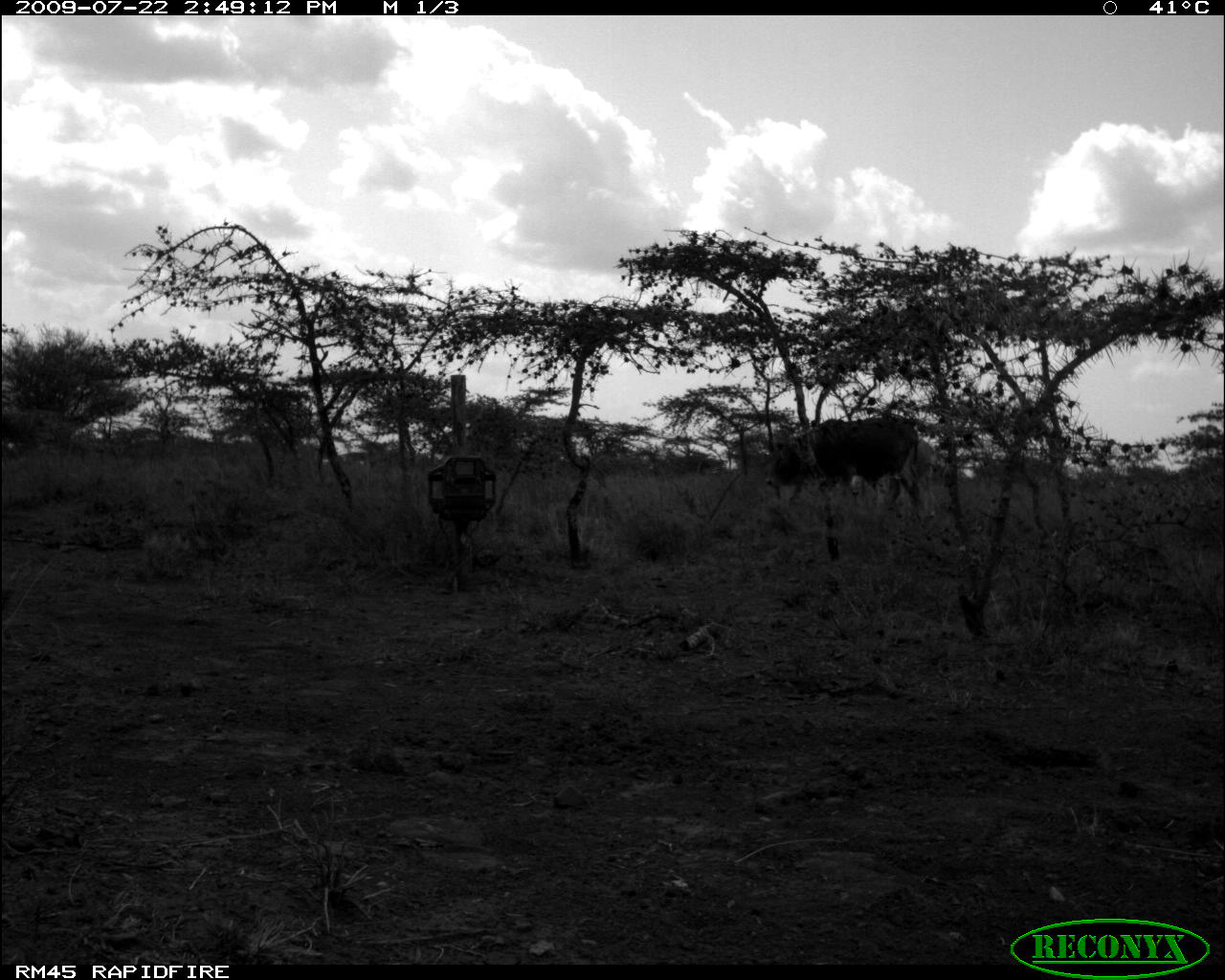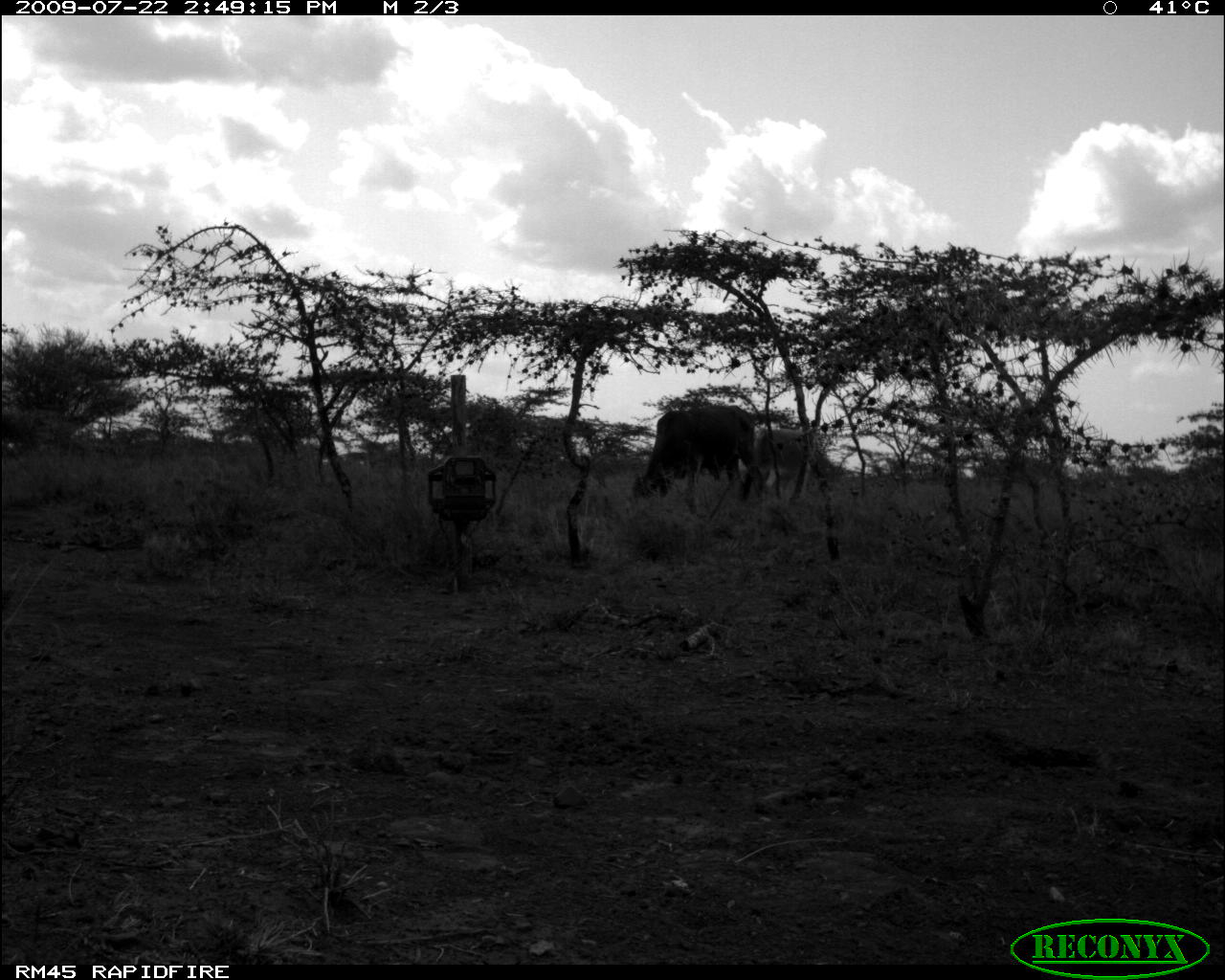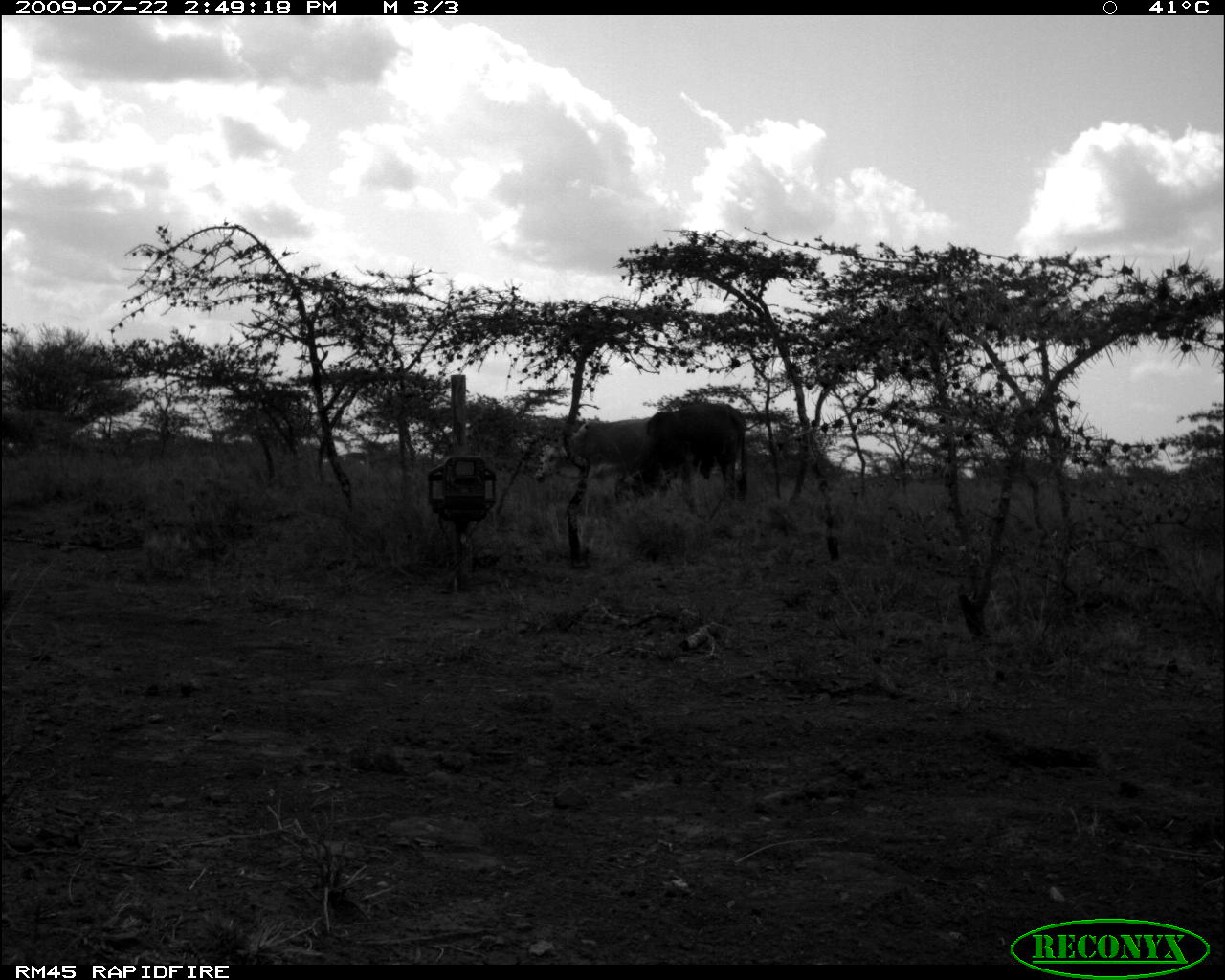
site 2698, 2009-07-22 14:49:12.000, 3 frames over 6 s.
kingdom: Animalia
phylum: Chordata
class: Mammalia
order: Artiodactyla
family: Bovidae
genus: Bos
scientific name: Bos taurus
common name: domestic cattle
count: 2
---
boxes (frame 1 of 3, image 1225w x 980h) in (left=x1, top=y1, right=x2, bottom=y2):
bos taurus: (left=762, top=409, right=920, bottom=512); (left=850, top=437, right=943, bottom=521)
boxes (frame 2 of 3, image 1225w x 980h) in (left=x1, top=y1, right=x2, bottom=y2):
bos taurus: (left=629, top=401, right=766, bottom=514); (left=743, top=427, right=809, bottom=489)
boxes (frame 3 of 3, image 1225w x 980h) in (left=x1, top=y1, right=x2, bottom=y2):
bos taurus: (left=623, top=402, right=746, bottom=498); (left=534, top=416, right=651, bottom=488)